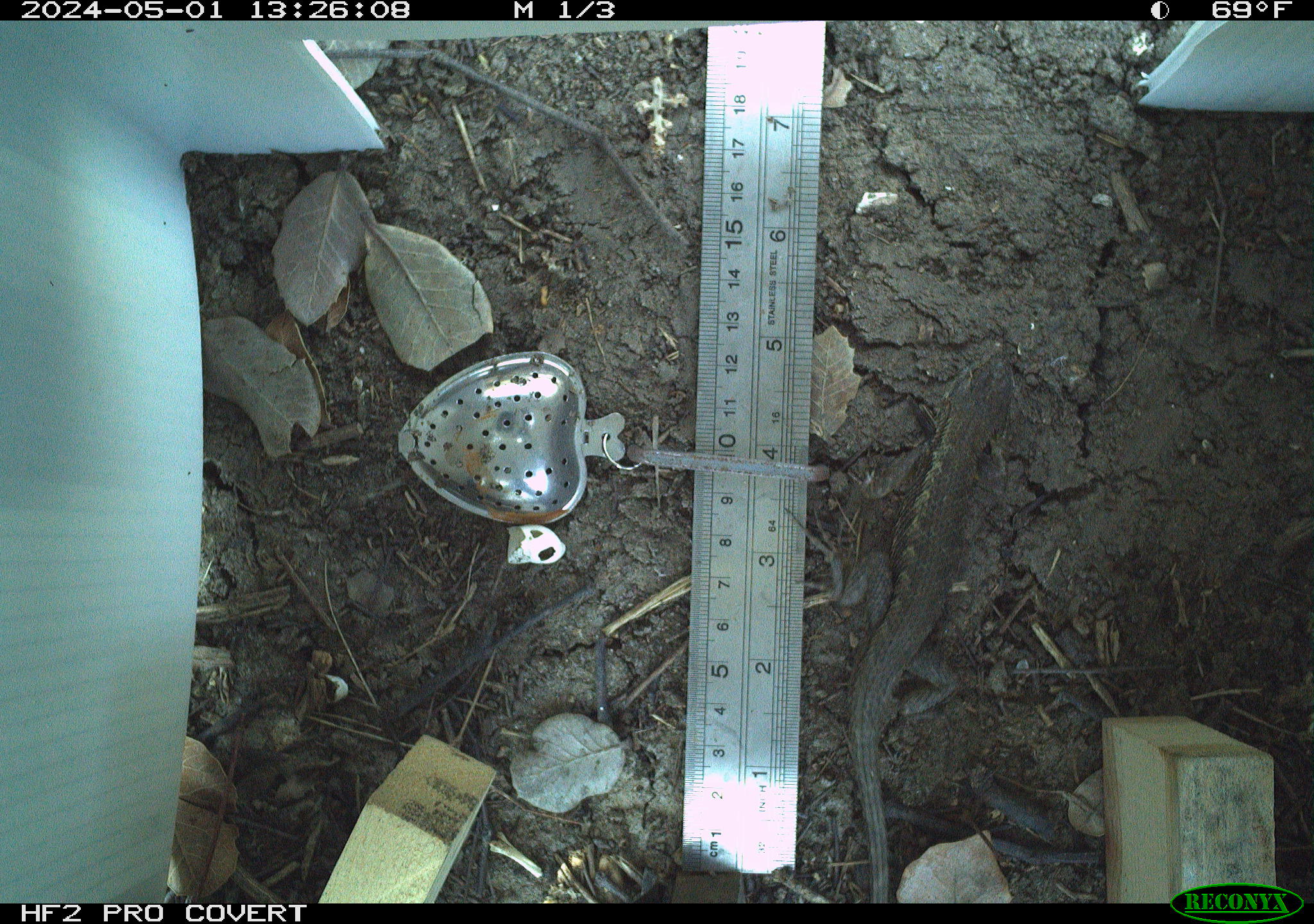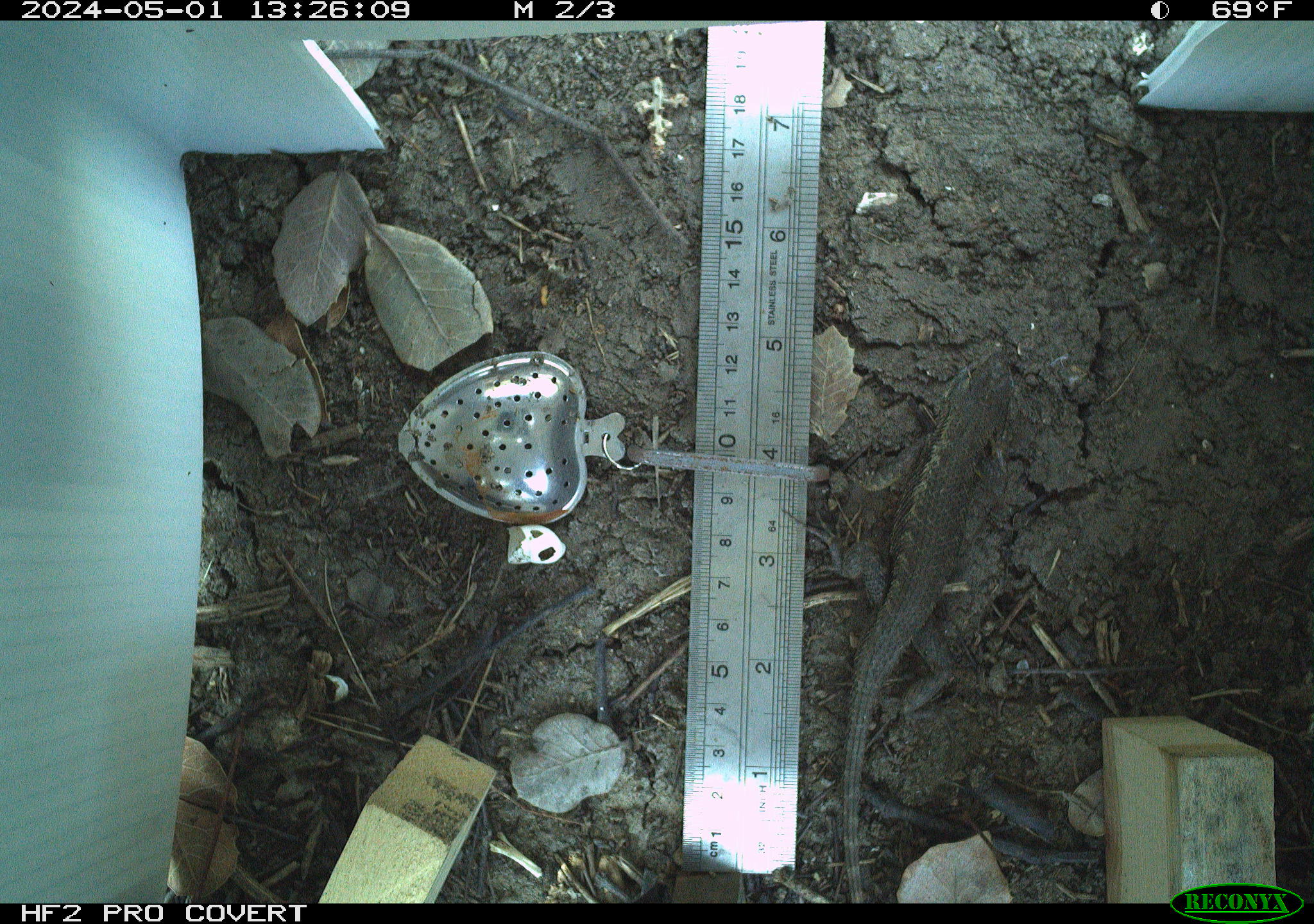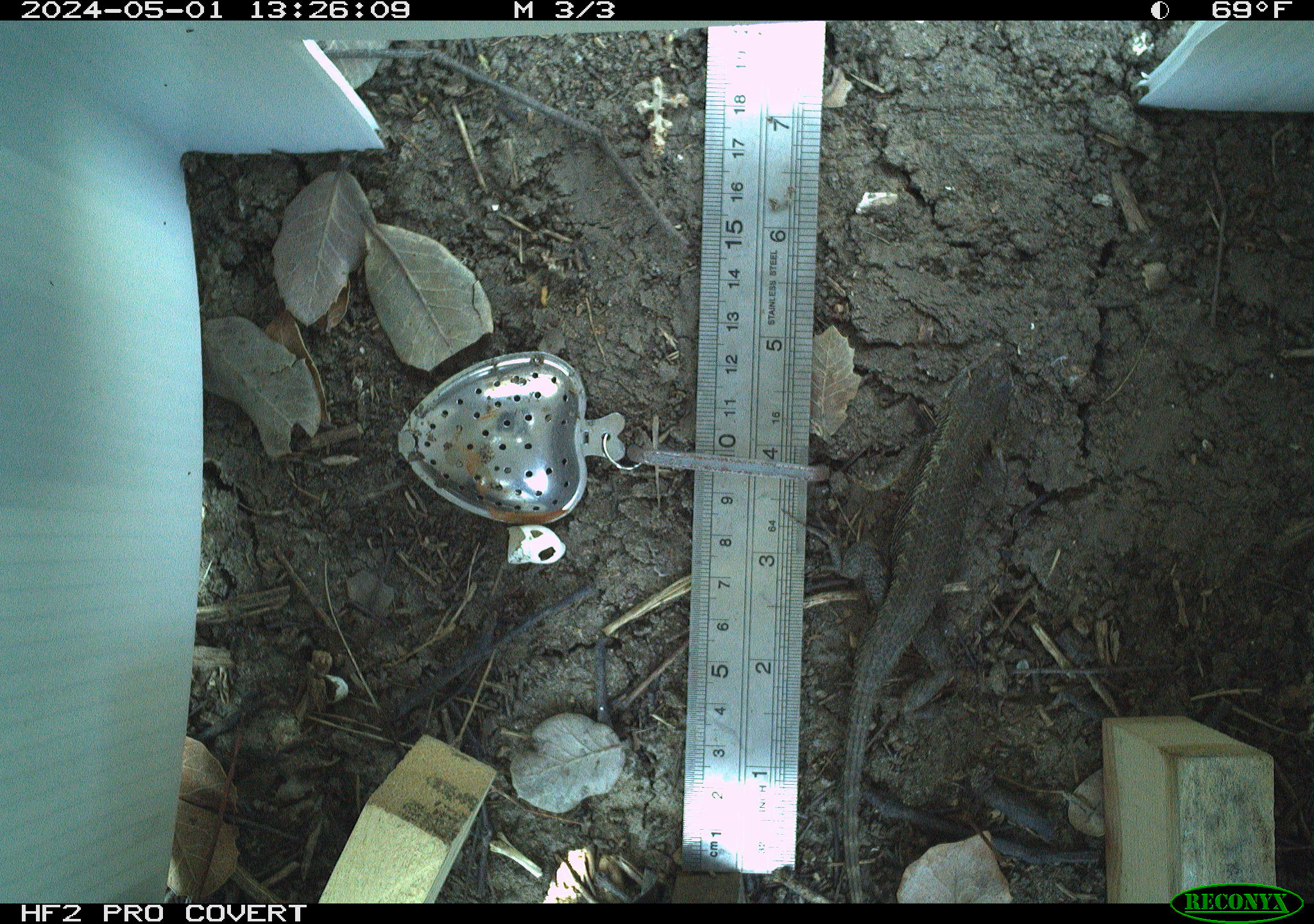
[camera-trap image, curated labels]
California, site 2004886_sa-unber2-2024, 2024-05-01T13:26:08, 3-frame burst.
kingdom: Animalia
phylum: Chordata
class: Reptilia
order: Squamata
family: Phrynosomatidae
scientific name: Phrynosomatidae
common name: phrynosomatid lizards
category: phrynosomatidae family